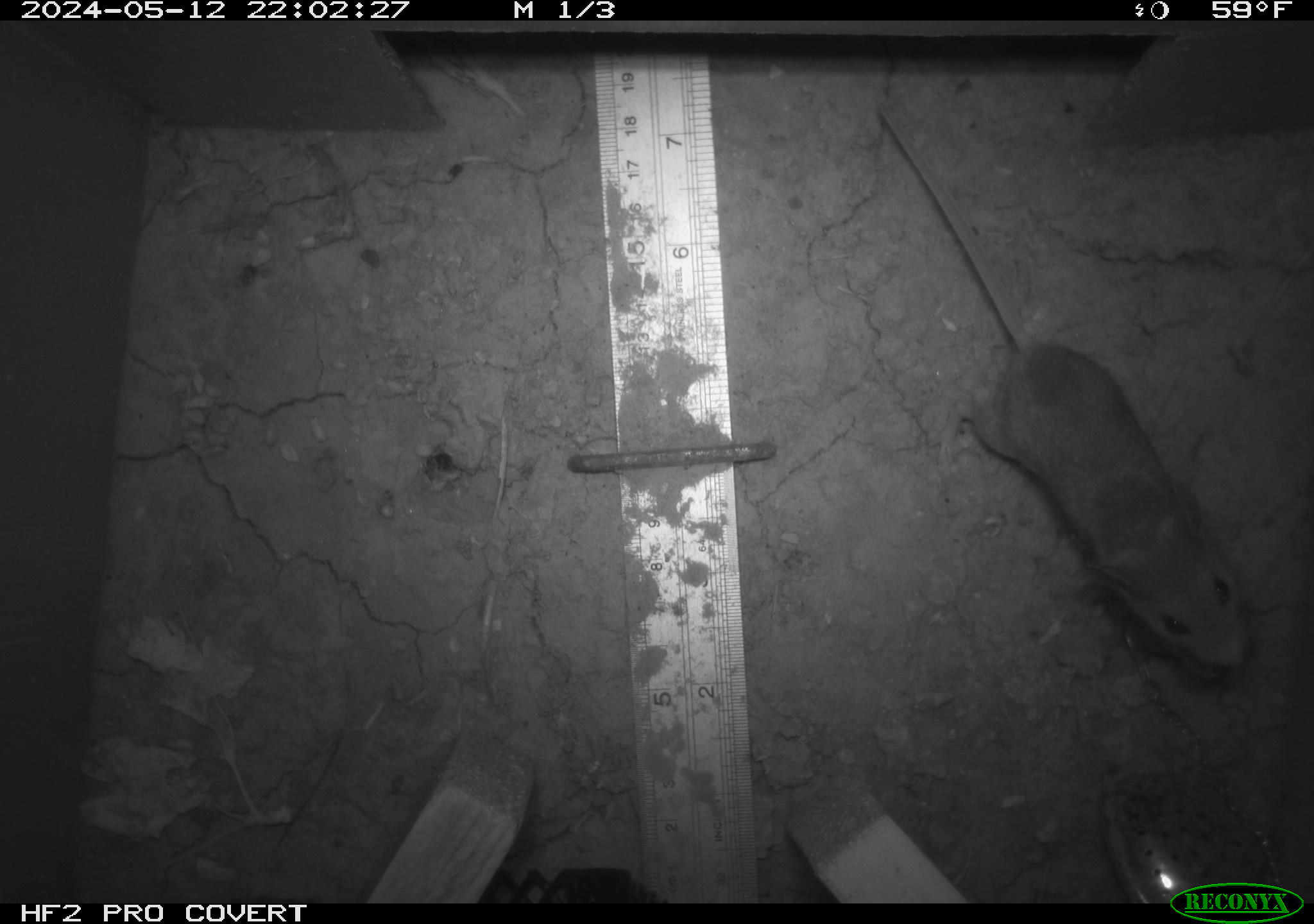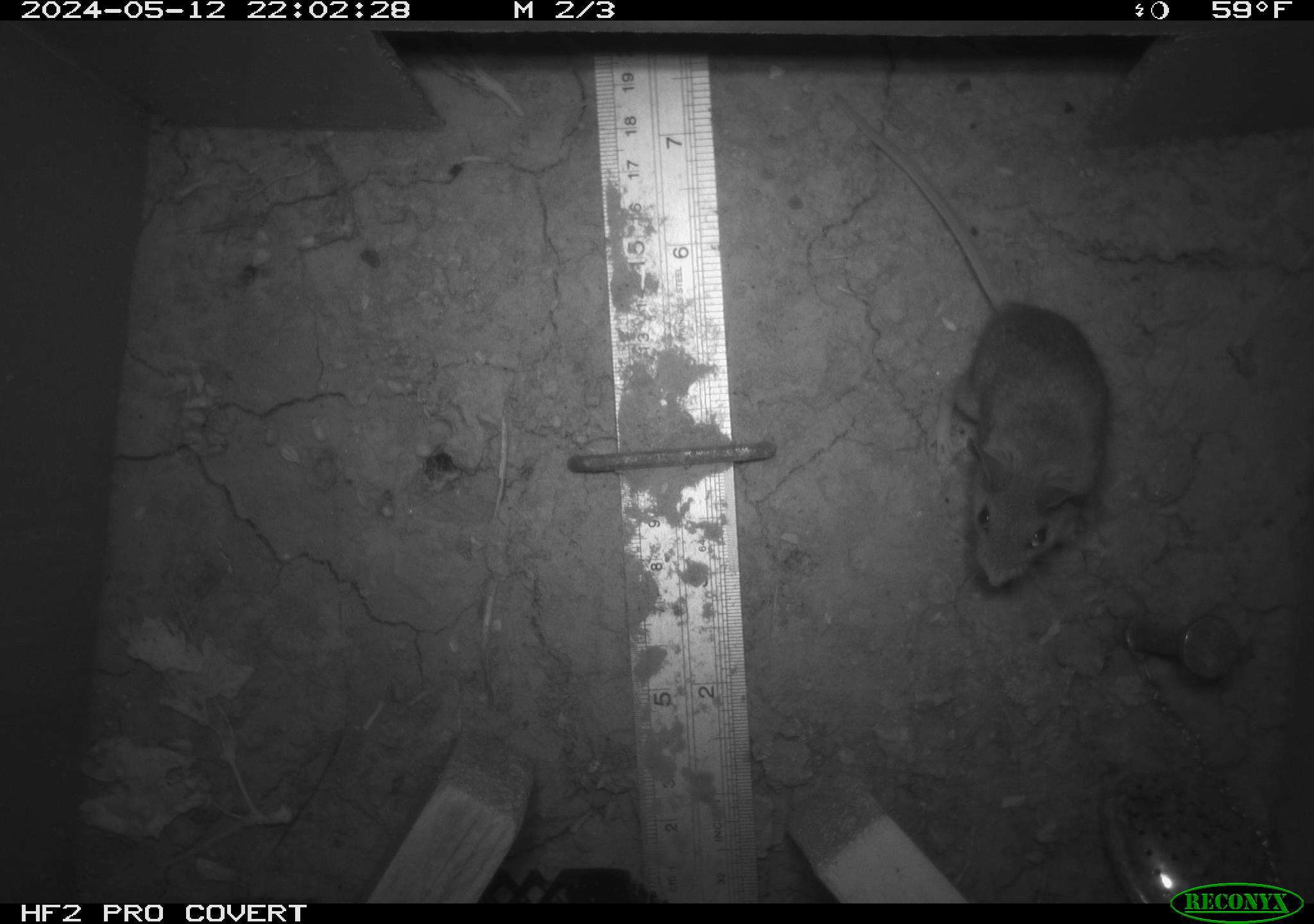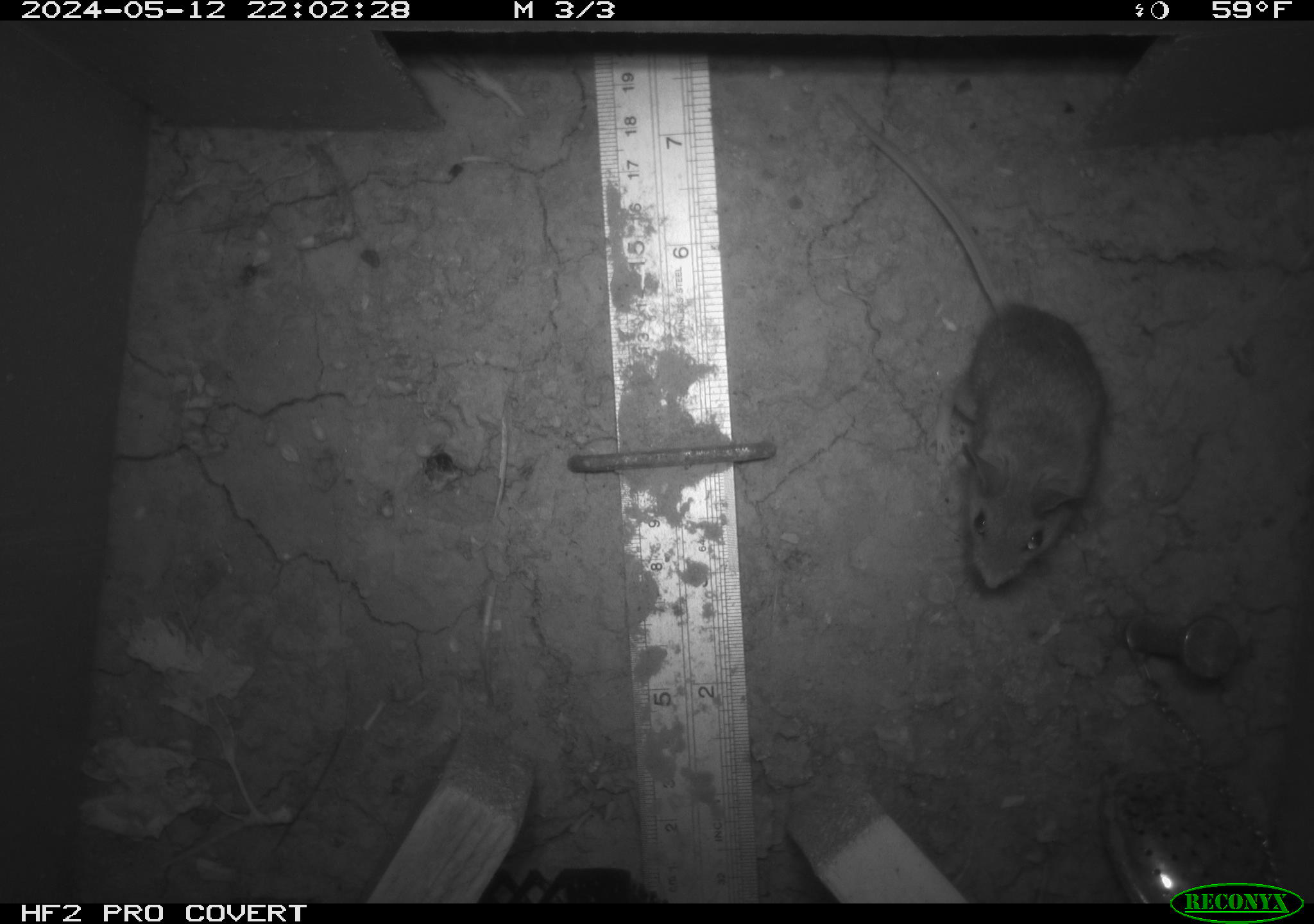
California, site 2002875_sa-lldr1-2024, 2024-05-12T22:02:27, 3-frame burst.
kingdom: Animalia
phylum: Chordata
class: Mammalia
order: Rodentia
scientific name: Rodentia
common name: mouse species